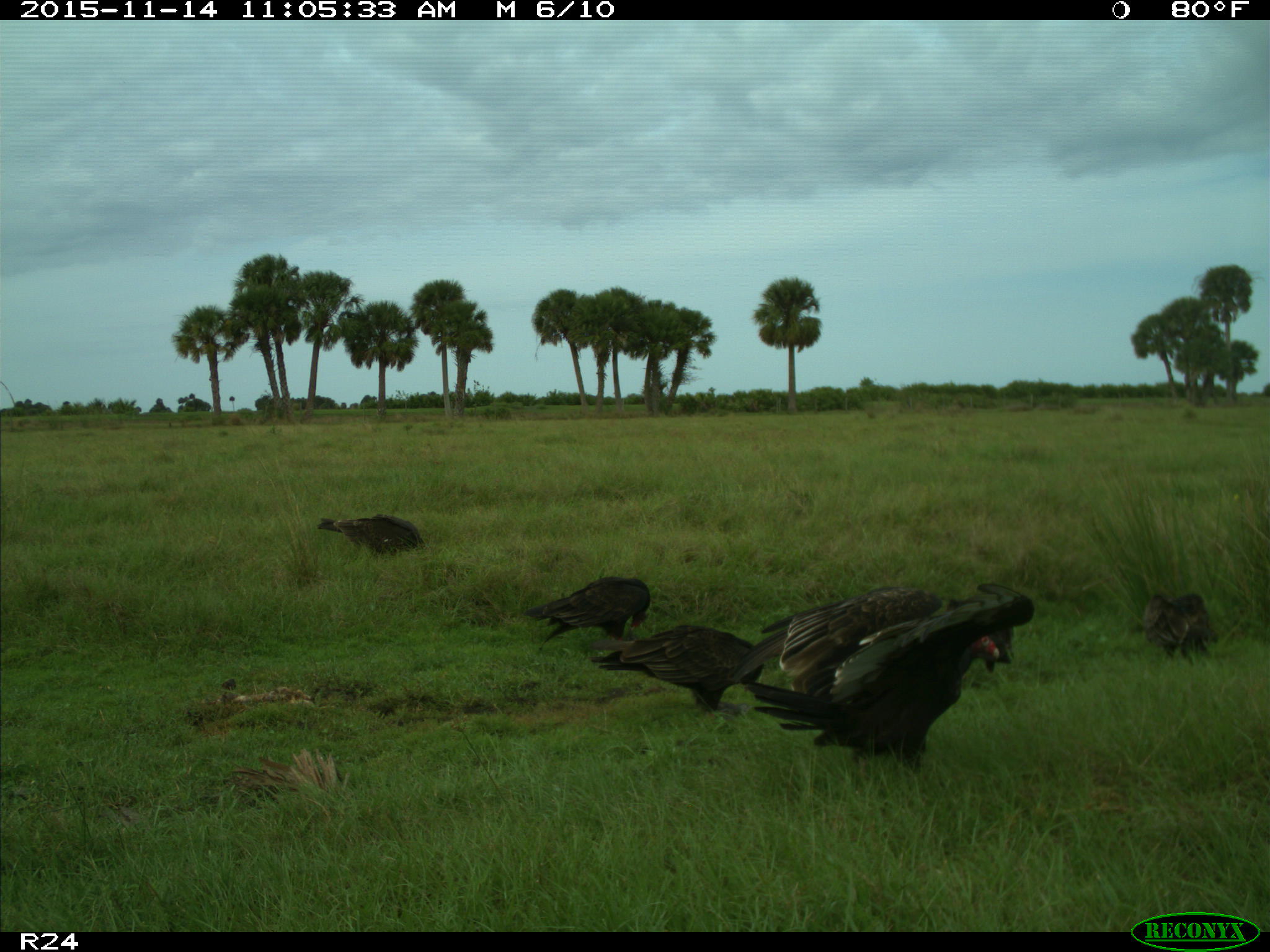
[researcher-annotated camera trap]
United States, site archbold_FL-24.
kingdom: Animalia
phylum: Chordata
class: Aves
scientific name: Aves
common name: birds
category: unidentified bird